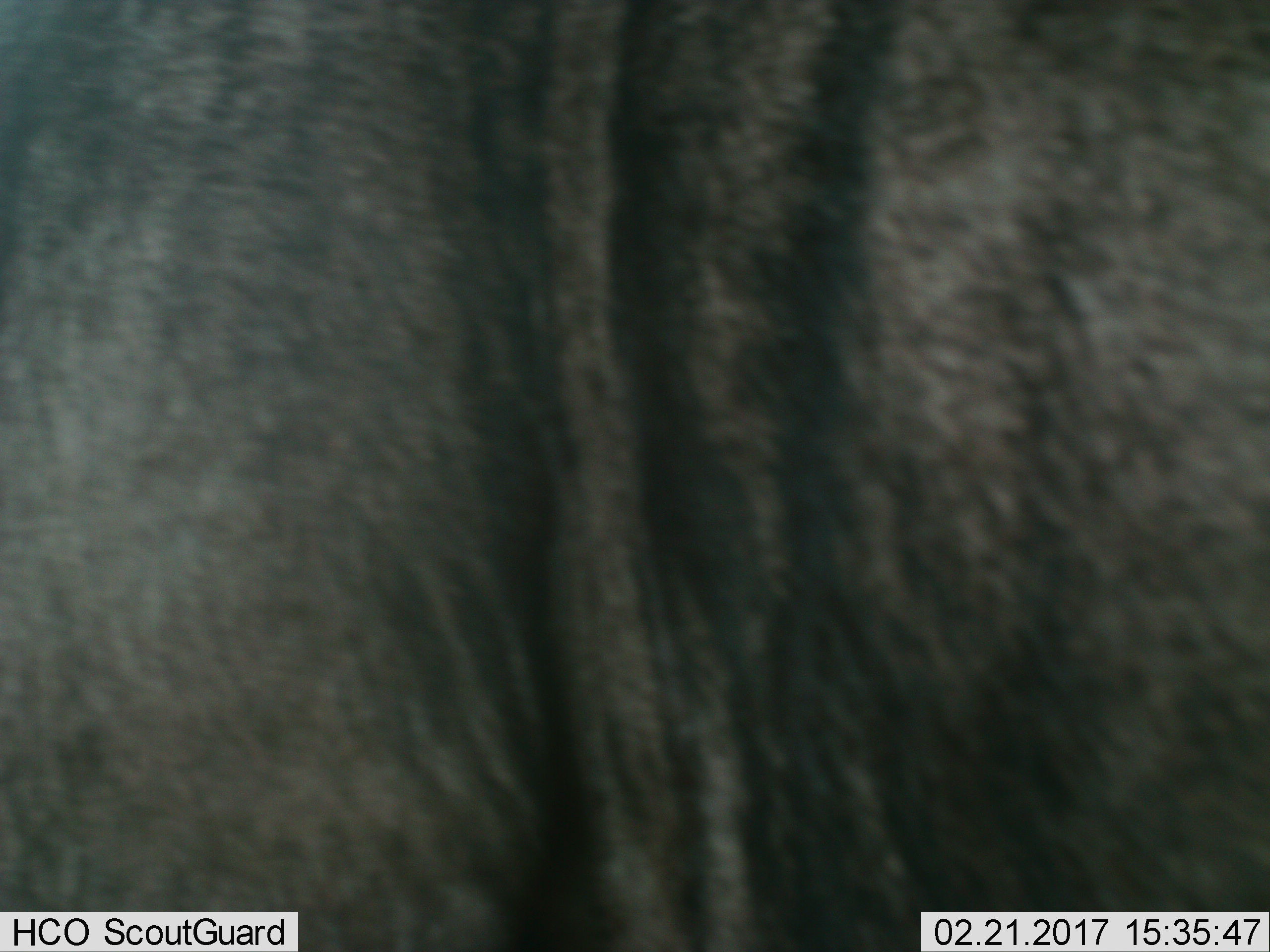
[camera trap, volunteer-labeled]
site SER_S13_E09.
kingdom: Animalia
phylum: Chordata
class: Mammalia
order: Artiodactyla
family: Bovidae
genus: Connochaetes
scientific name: Connochaetes taurinus taurinus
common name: blue wildebeest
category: wildebeestblue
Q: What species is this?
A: Wildebeestblue (blue wildebeest) (Connochaetes taurinus taurinus).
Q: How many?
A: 1.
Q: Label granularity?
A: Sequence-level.